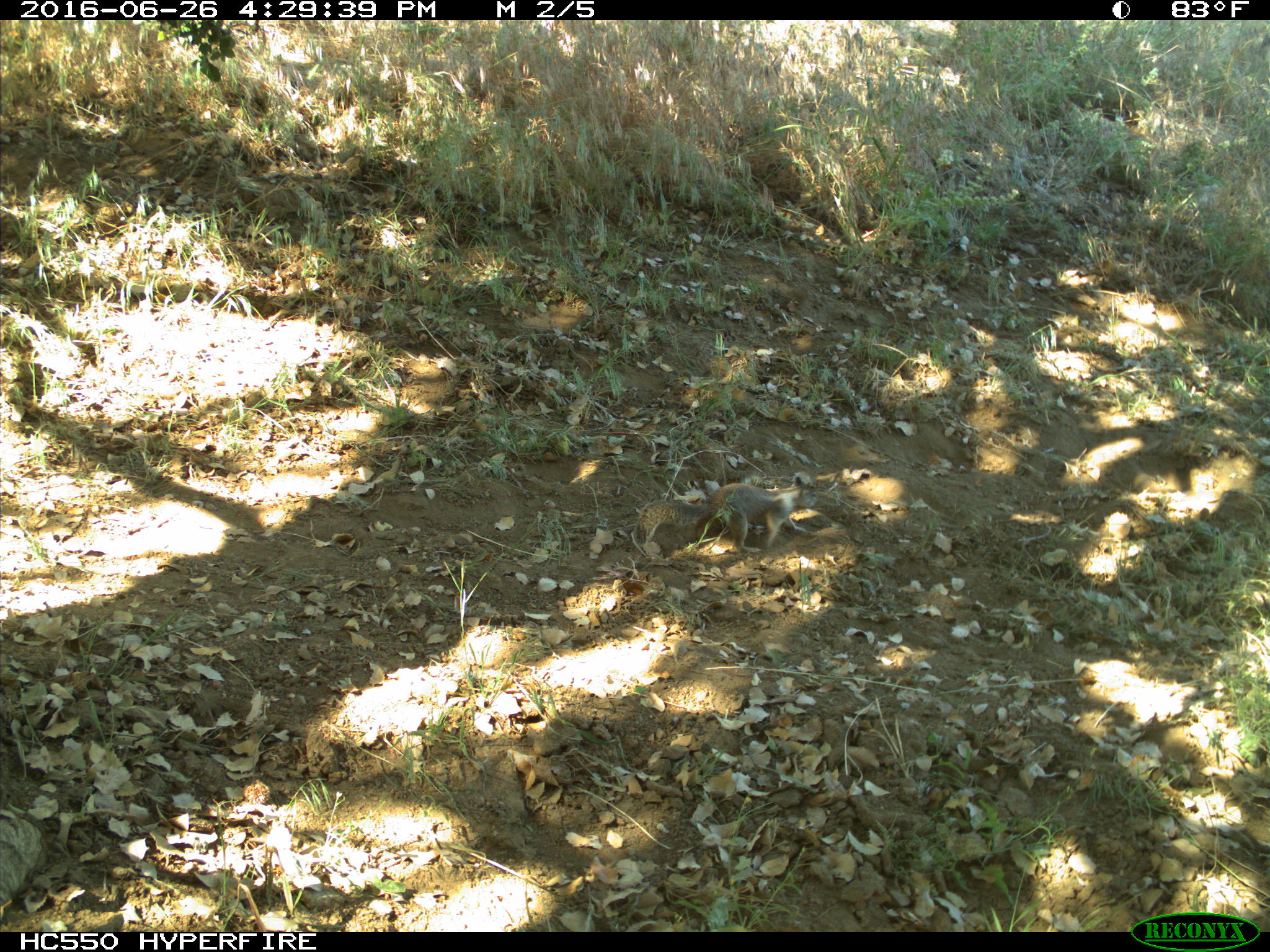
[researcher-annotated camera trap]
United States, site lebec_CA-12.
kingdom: Animalia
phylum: Chordata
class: Mammalia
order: Rodentia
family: Sciuridae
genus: Otospermophilus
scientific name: Otospermophilus beecheyi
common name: california ground squirrel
Otospermophilus beecheyi (california ground squirrel).